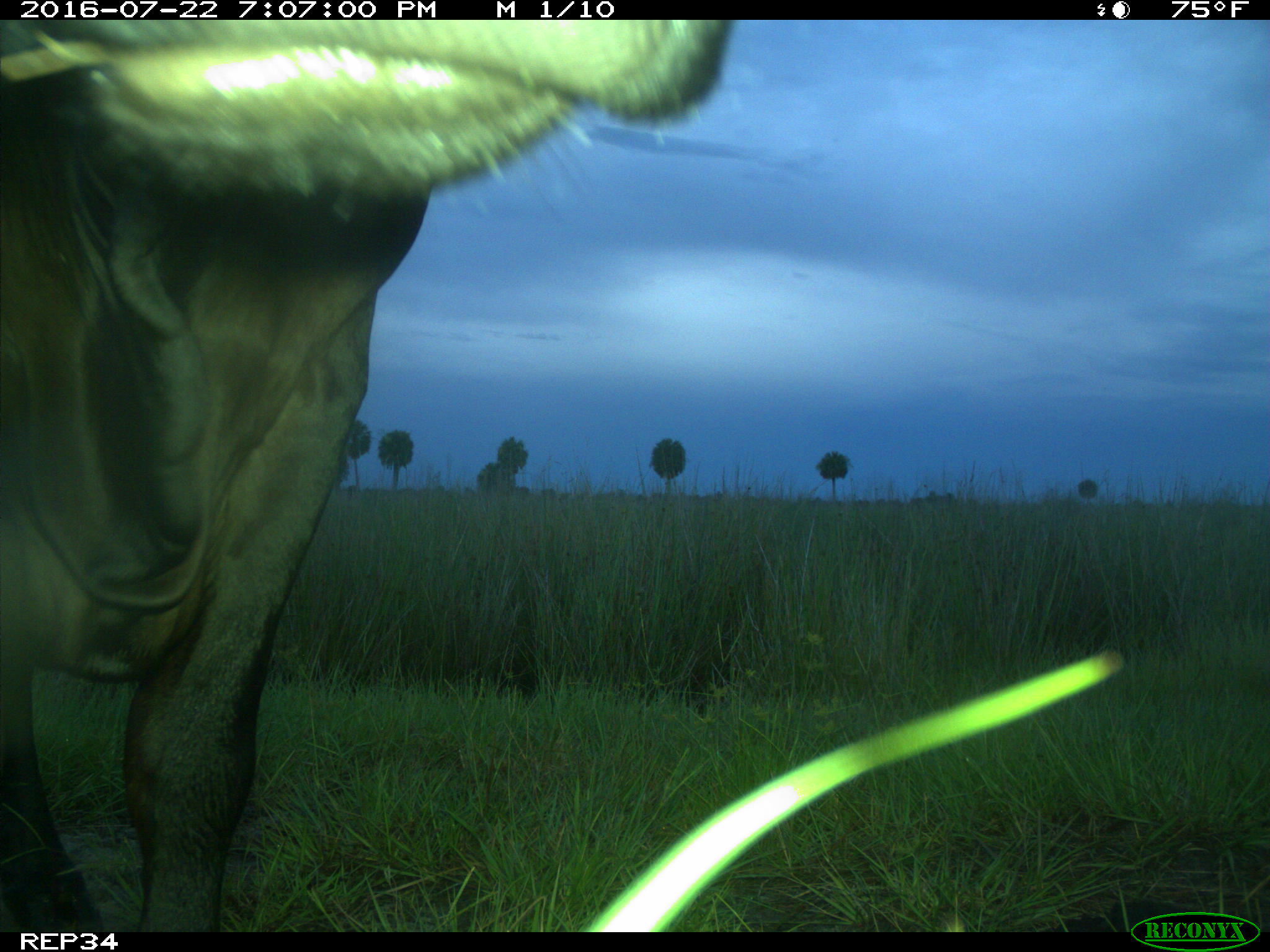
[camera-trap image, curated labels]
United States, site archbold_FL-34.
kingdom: Animalia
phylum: Chordata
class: Mammalia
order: Artiodactyla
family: Bovidae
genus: Bos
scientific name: Bos taurus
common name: domestic cow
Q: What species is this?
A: Bos taurus (domestic cow).